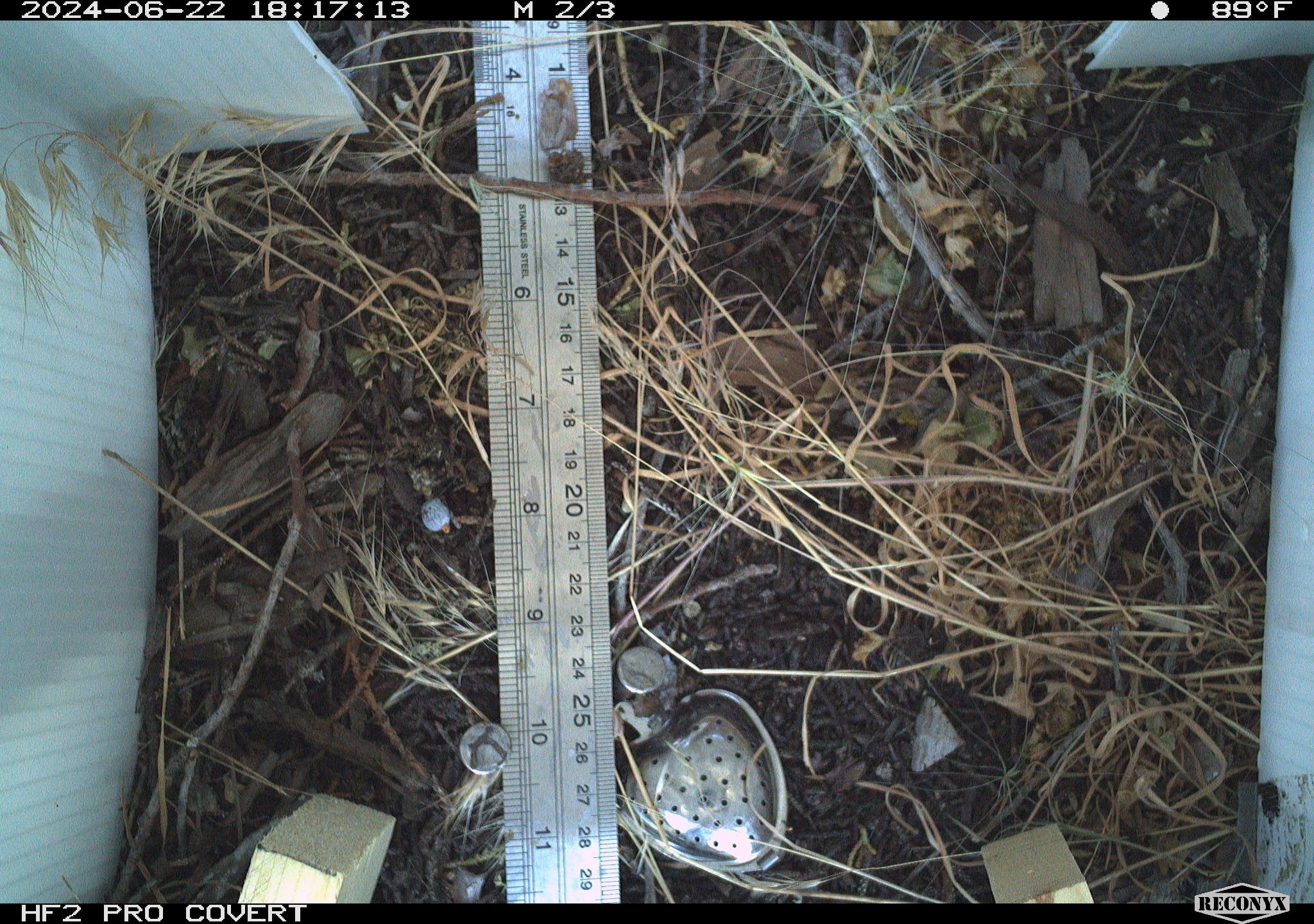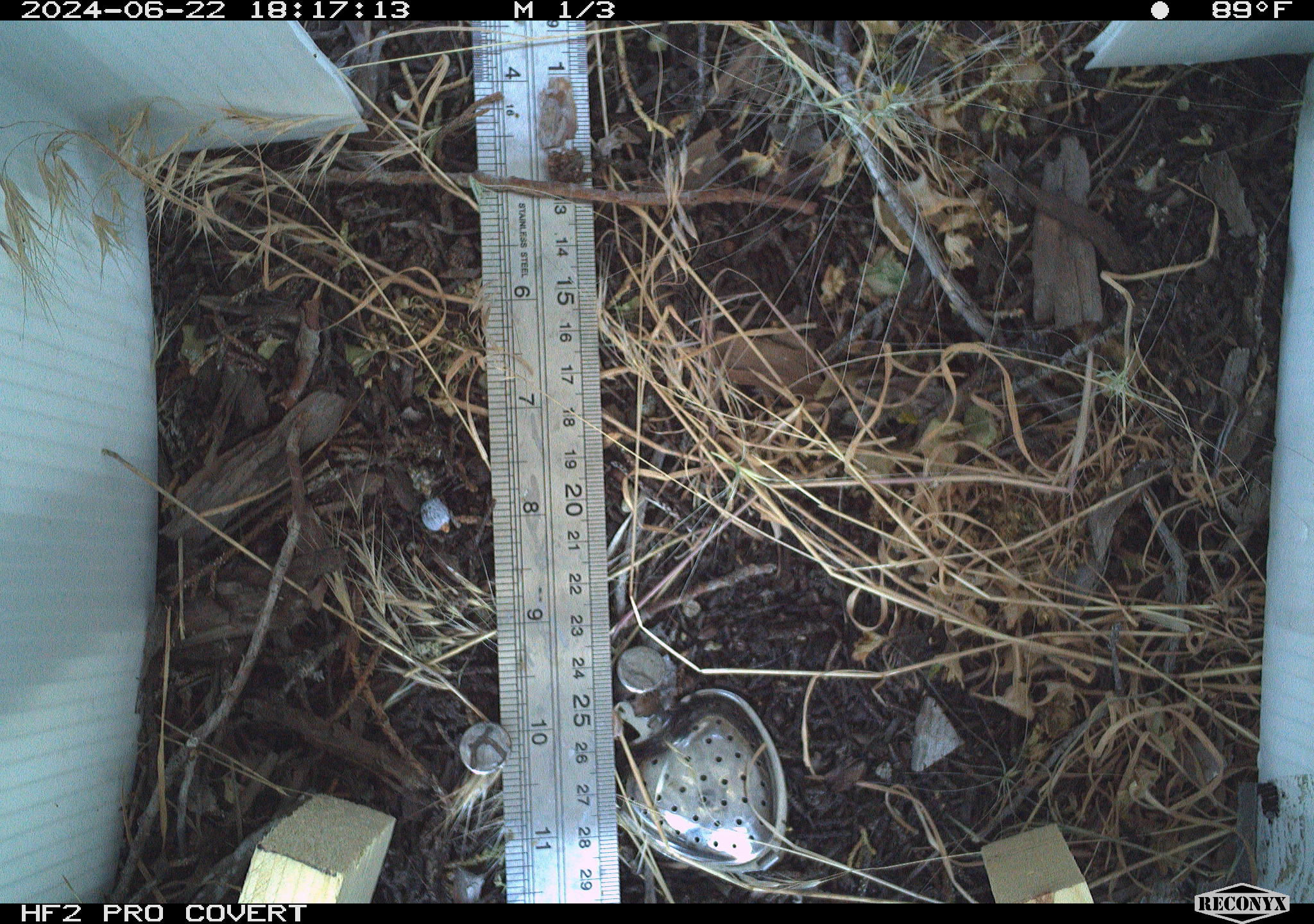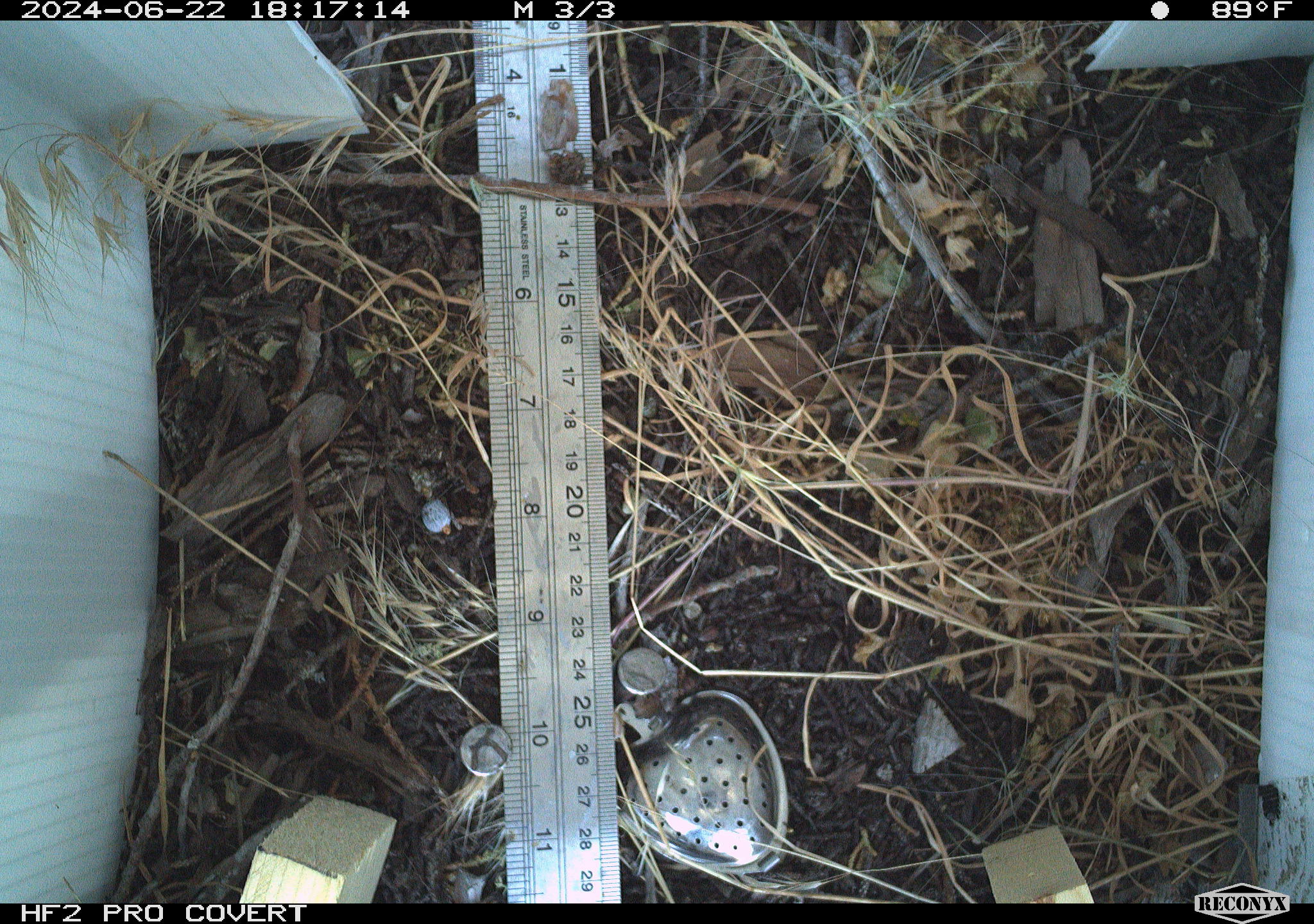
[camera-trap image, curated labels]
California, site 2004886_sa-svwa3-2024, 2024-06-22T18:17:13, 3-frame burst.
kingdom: Animalia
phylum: Arthropoda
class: Insecta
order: Lepidoptera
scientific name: Lepidoptera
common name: butterflies and moths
Butterflies and moths (Lepidoptera).